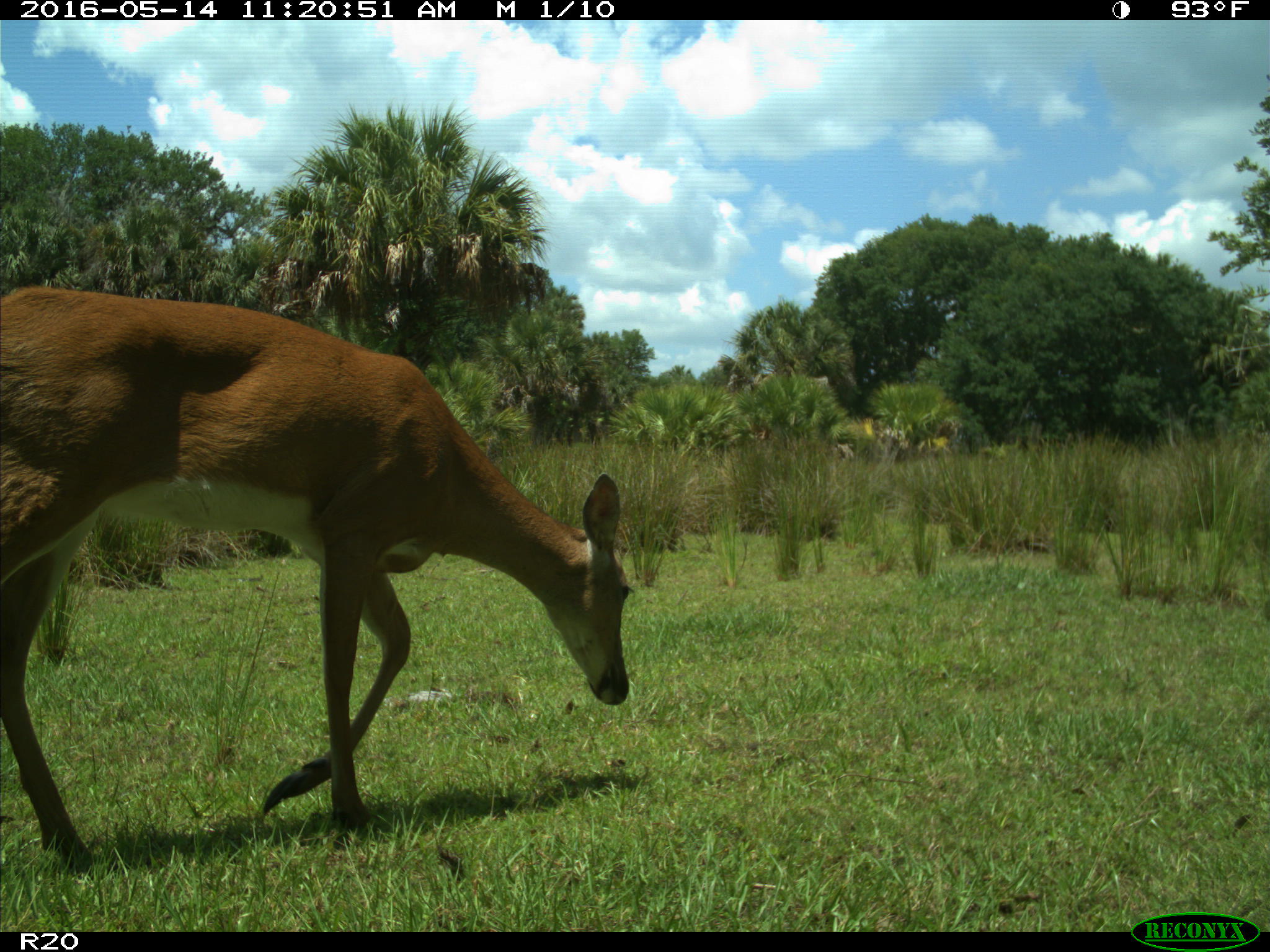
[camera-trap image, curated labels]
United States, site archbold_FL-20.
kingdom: Animalia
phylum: Chordata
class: Mammalia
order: Artiodactyla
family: Cervidae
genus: Odocoileus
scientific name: Odocoileus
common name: deer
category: unidentified deer